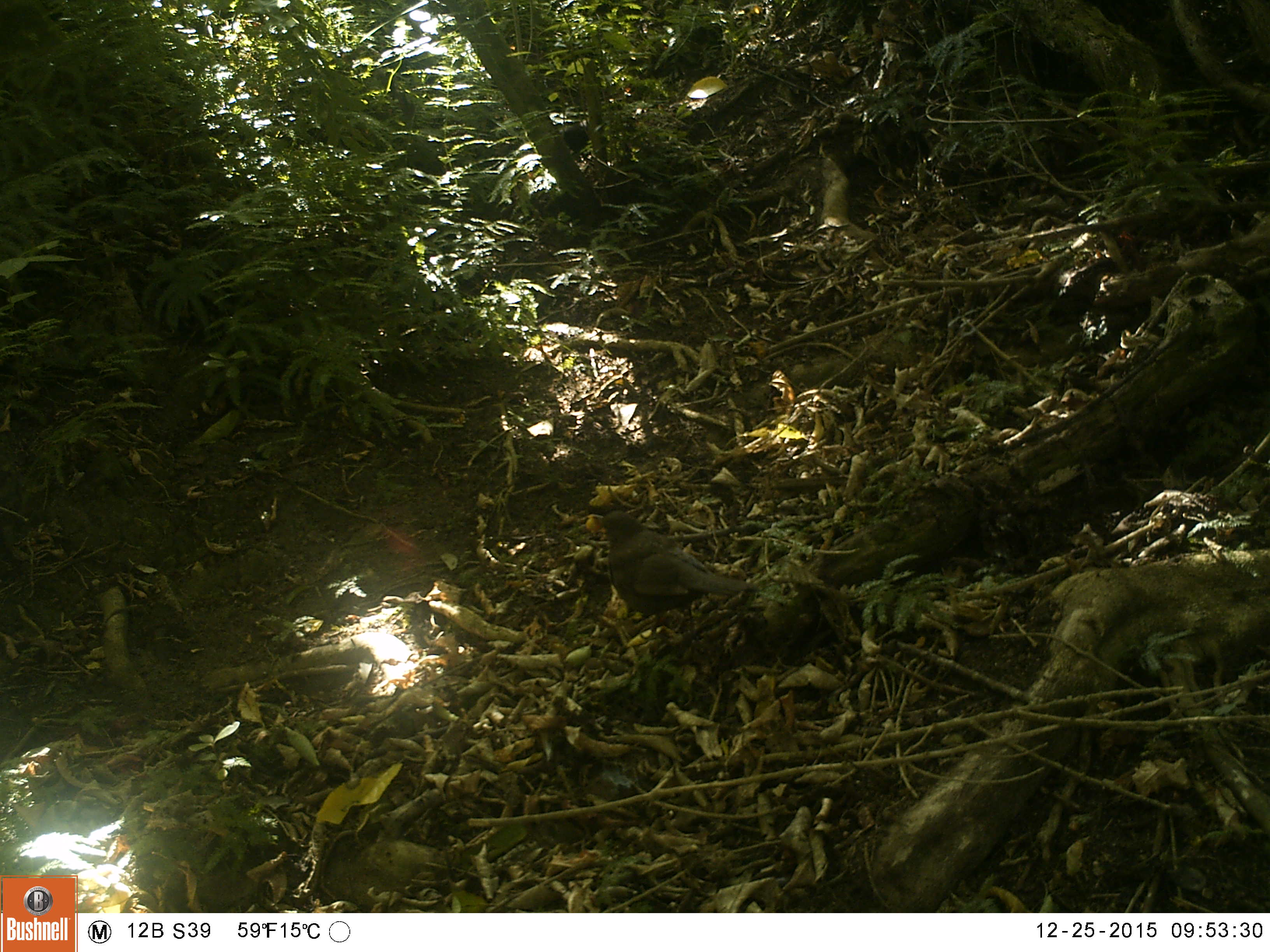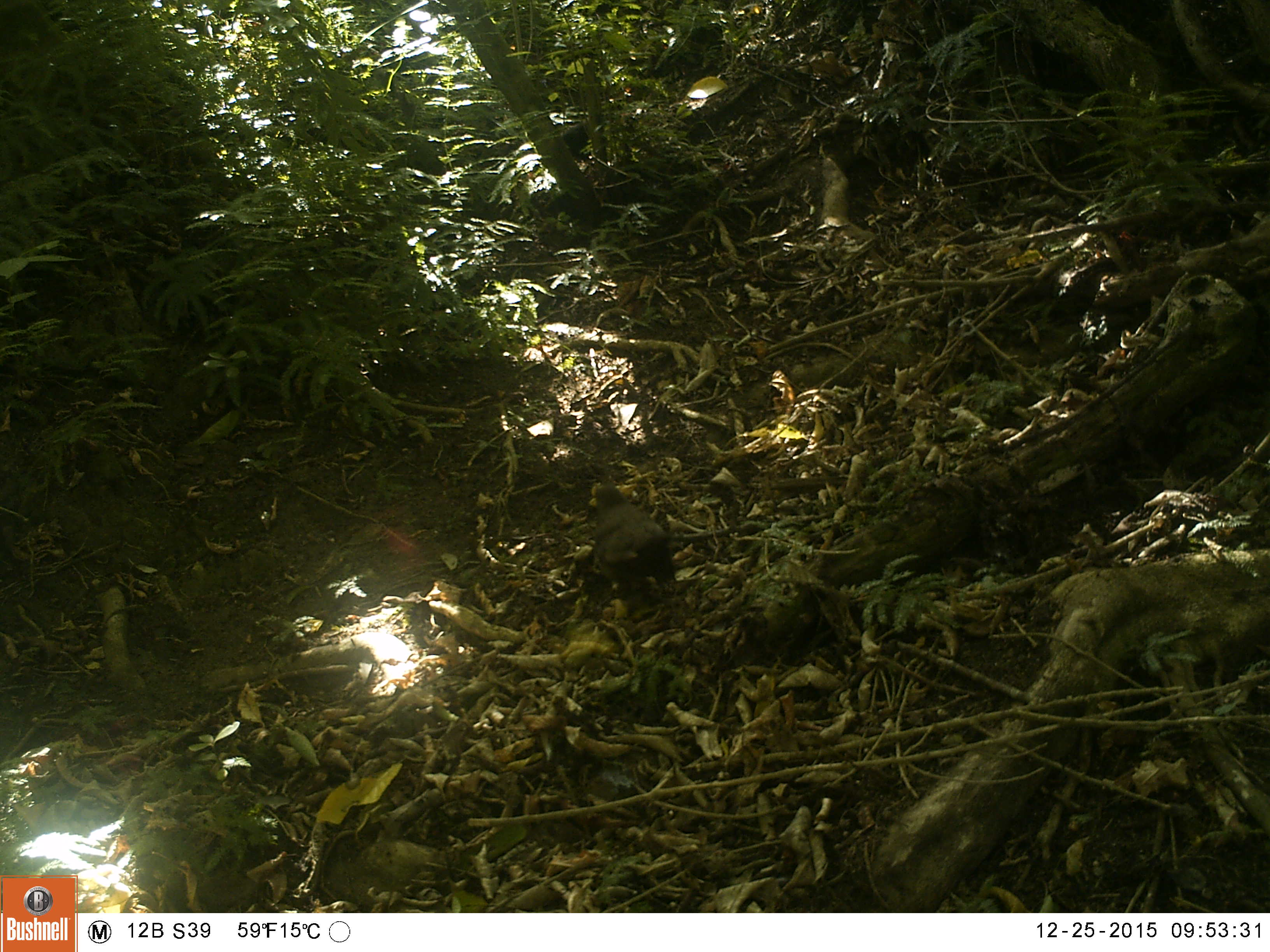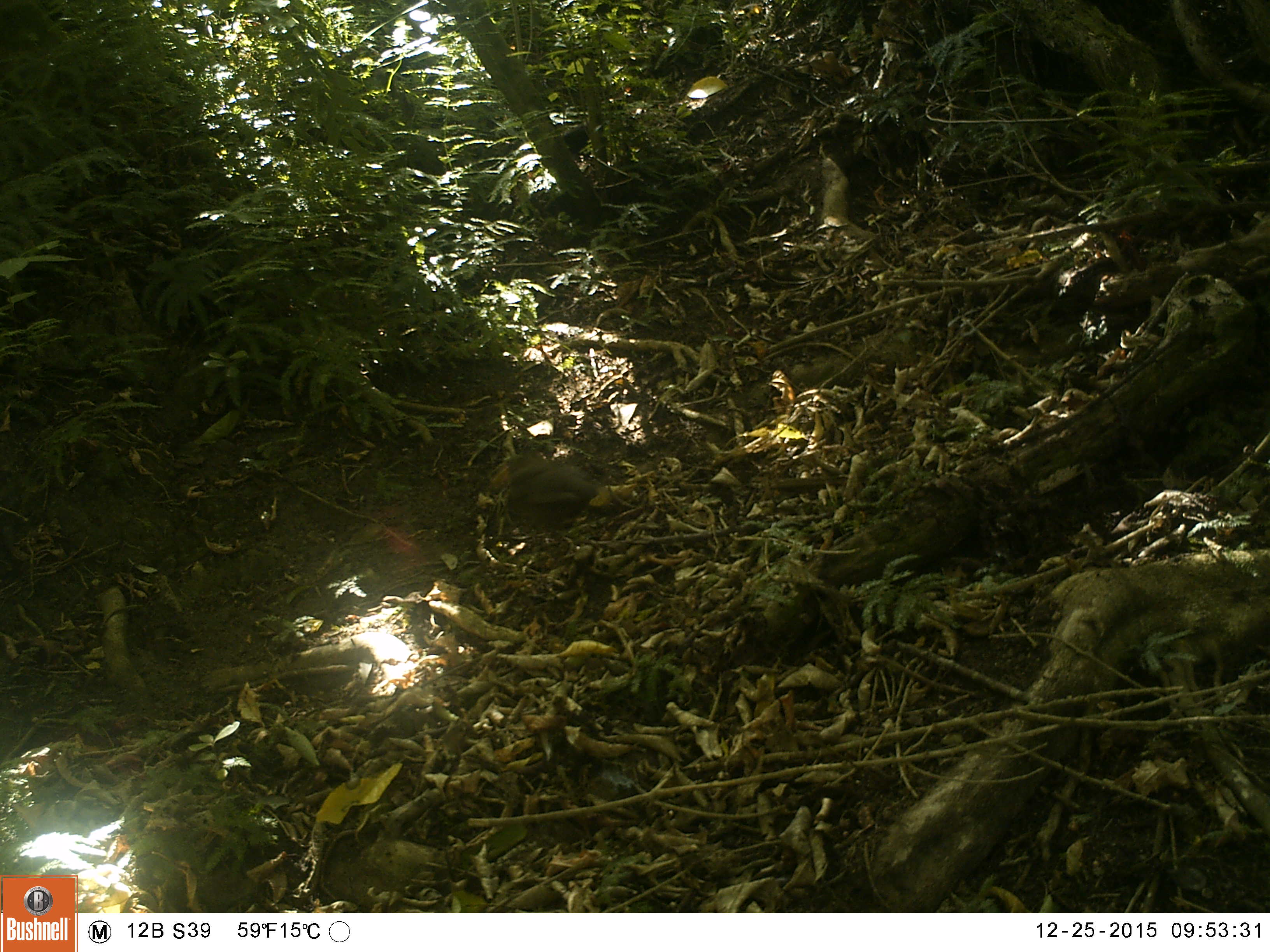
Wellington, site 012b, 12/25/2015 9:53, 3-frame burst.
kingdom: Animalia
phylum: Chordata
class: Aves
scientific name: Aves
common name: bird